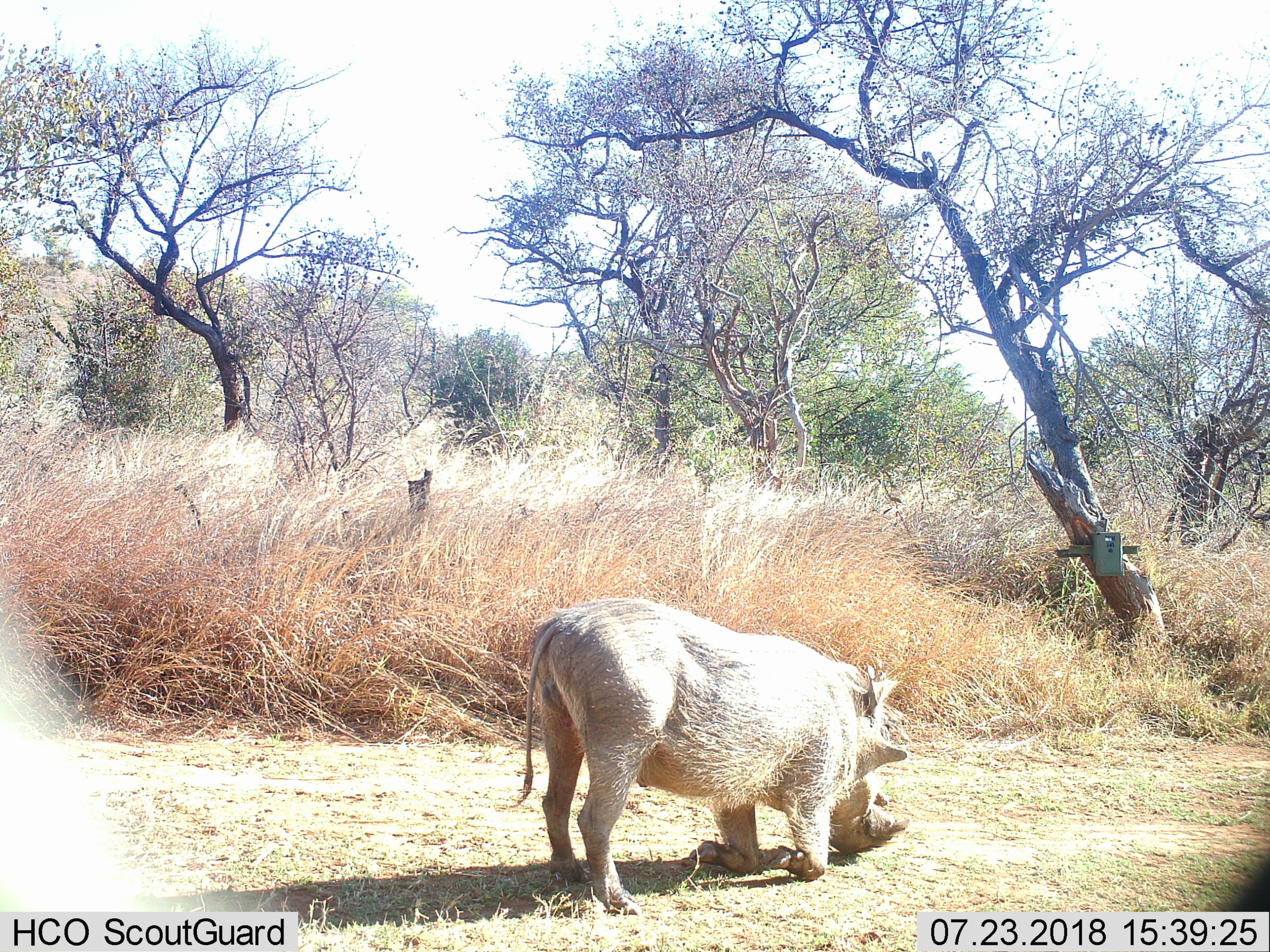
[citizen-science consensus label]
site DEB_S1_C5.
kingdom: Animalia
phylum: Chordata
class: Mammalia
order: Artiodactyla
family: Suidae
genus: Phacochoerus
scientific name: Phacochoerus africanus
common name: warthog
Warthog (Phacochoerus africanus), count 1. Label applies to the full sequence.